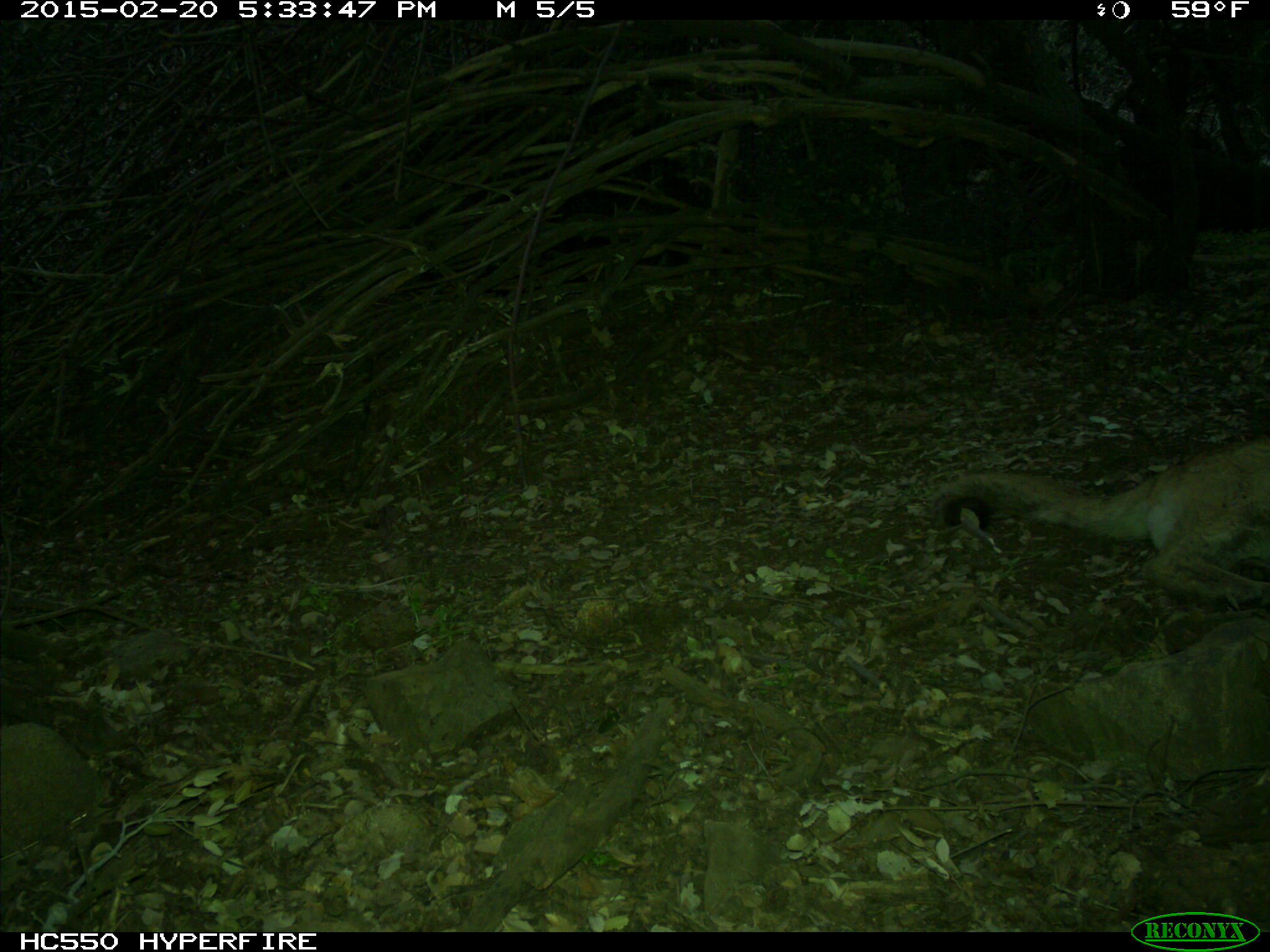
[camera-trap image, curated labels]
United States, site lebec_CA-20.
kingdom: Animalia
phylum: Chordata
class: Mammalia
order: Carnivora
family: Felidae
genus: Puma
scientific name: Puma concolor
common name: mountain lion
Puma concolor (mountain lion).